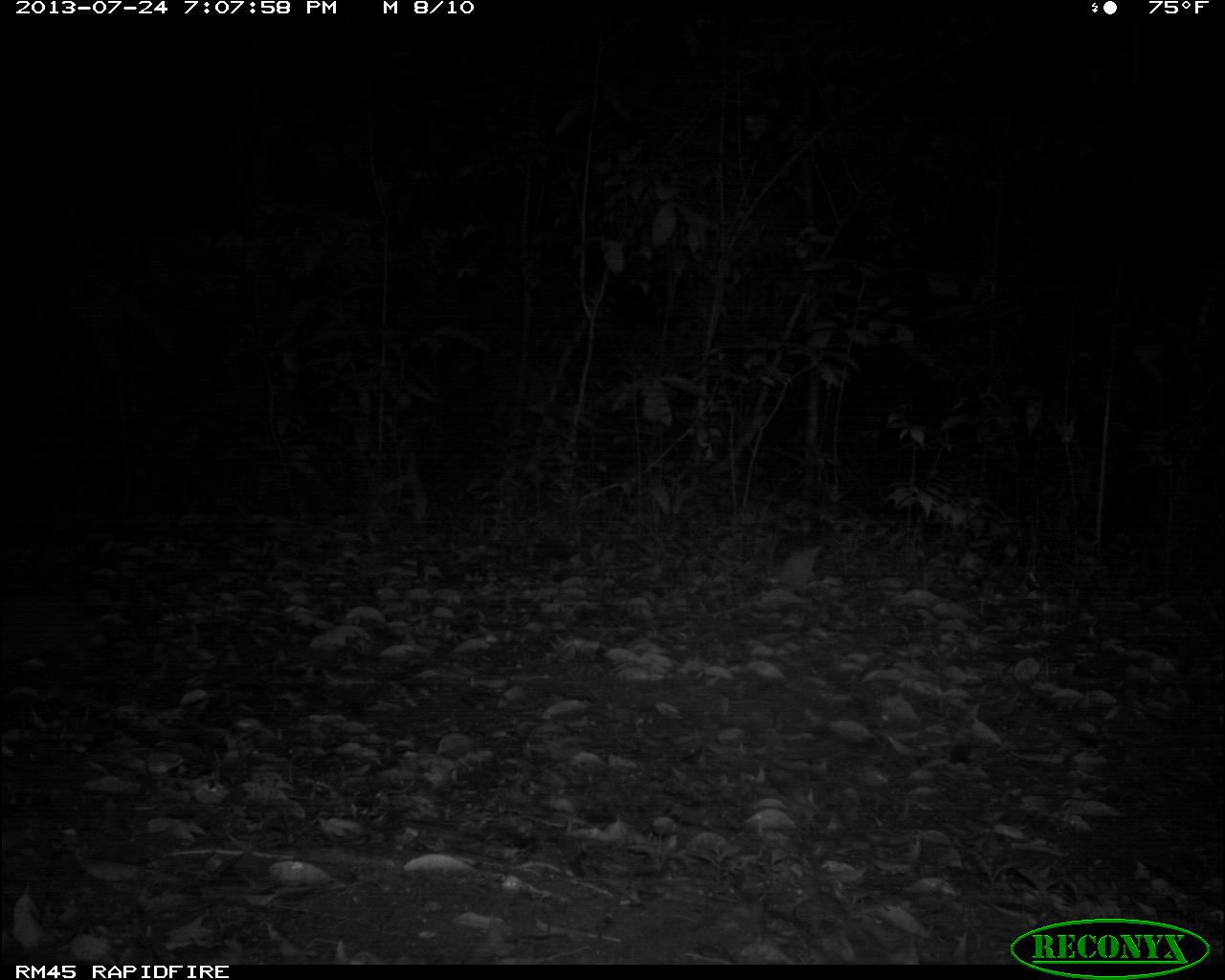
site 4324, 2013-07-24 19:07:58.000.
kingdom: Animalia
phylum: Chordata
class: Mammalia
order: Artiodactyla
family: Tayassuidae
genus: Tayassu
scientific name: Tayassu pecari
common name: white-lipped peccary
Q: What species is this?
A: Tayassu pecari (white-lipped peccary).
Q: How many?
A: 4.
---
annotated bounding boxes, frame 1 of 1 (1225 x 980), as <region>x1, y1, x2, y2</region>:
tayassu pecari: <region>0, 590, 93, 674</region>